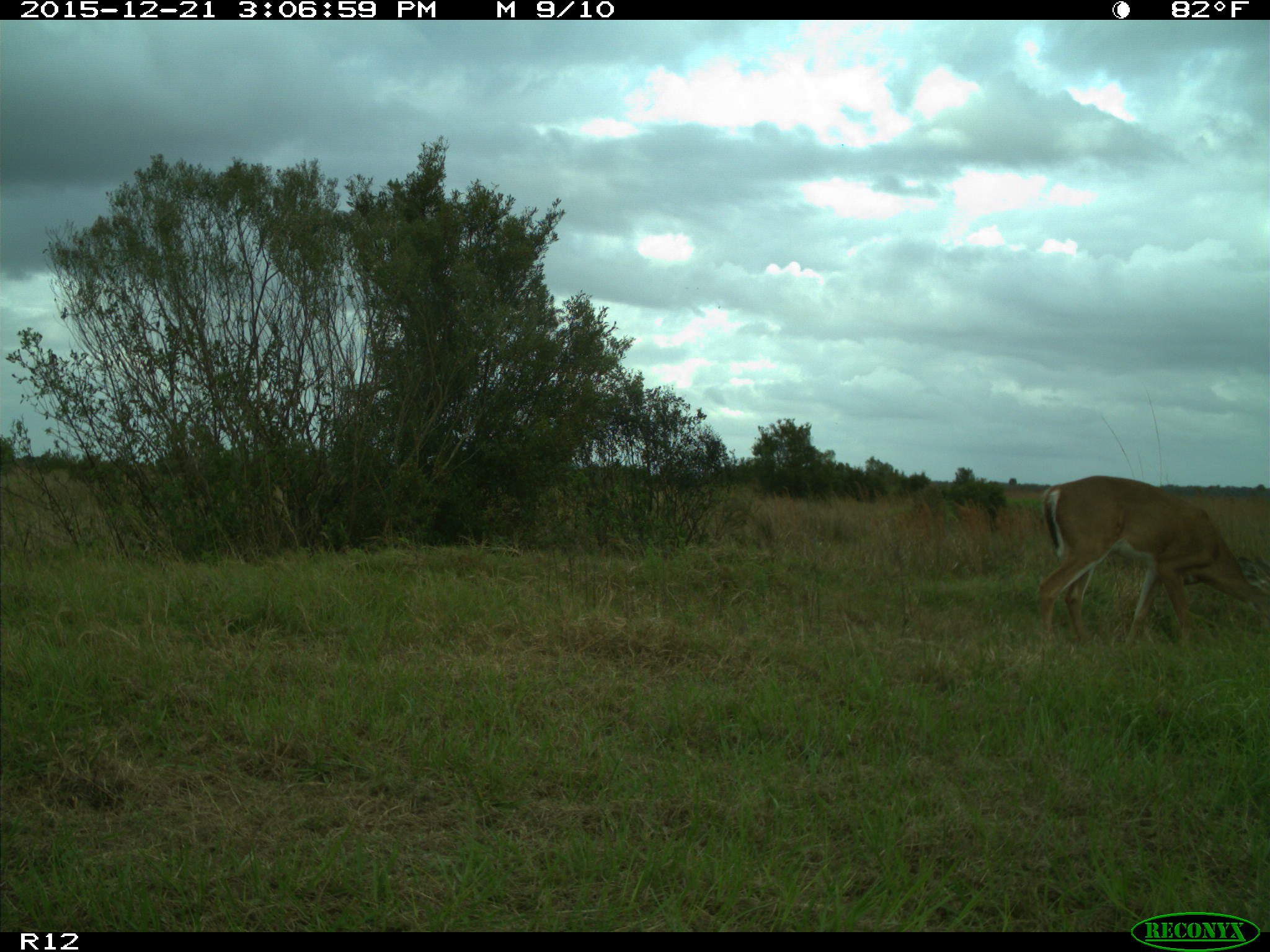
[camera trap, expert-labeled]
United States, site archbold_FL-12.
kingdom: Animalia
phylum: Chordata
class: Mammalia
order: Artiodactyla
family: Cervidae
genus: Odocoileus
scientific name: Odocoileus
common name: deer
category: unidentified deer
Unidentified deer (deer) (Odocoileus).